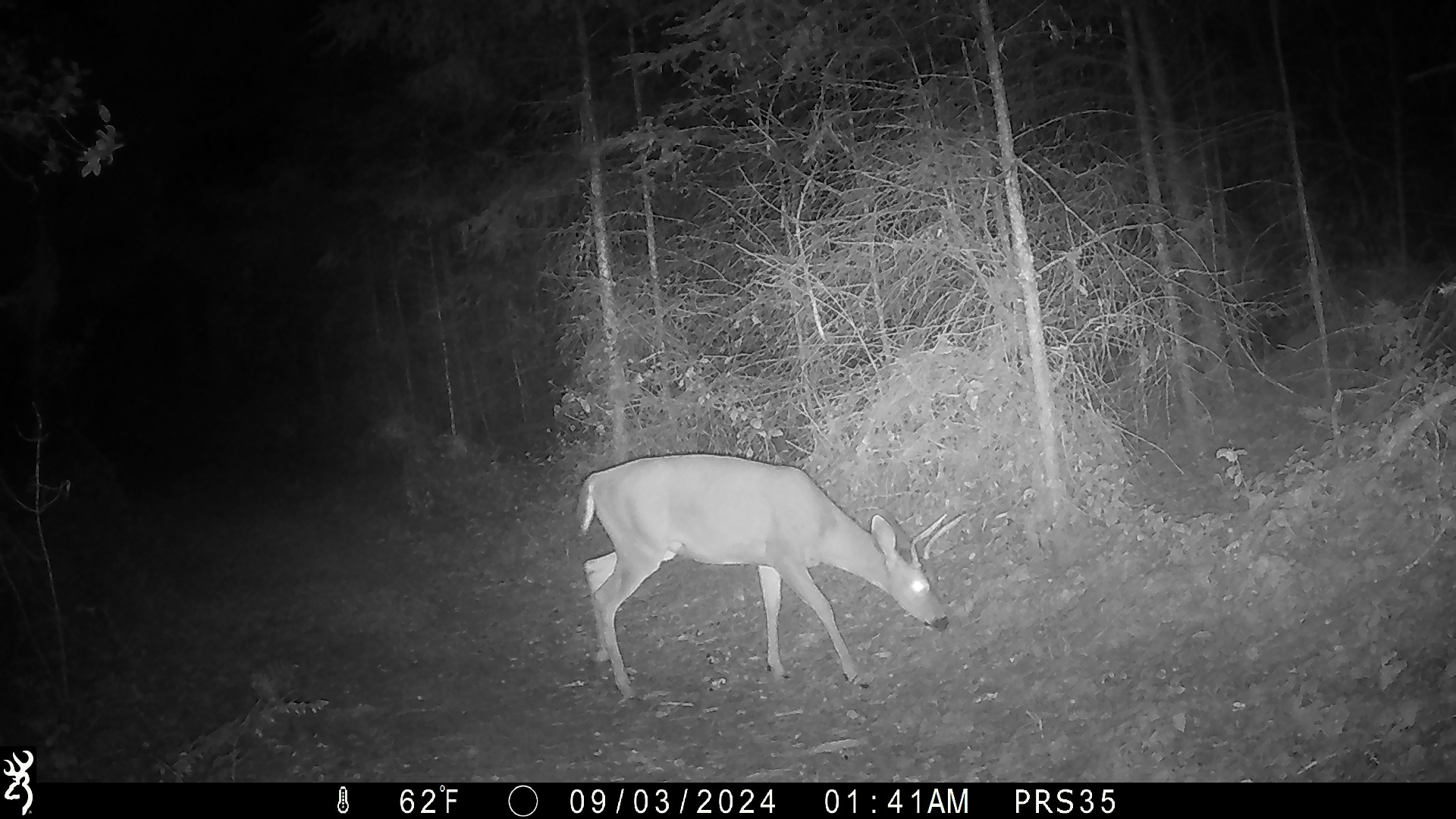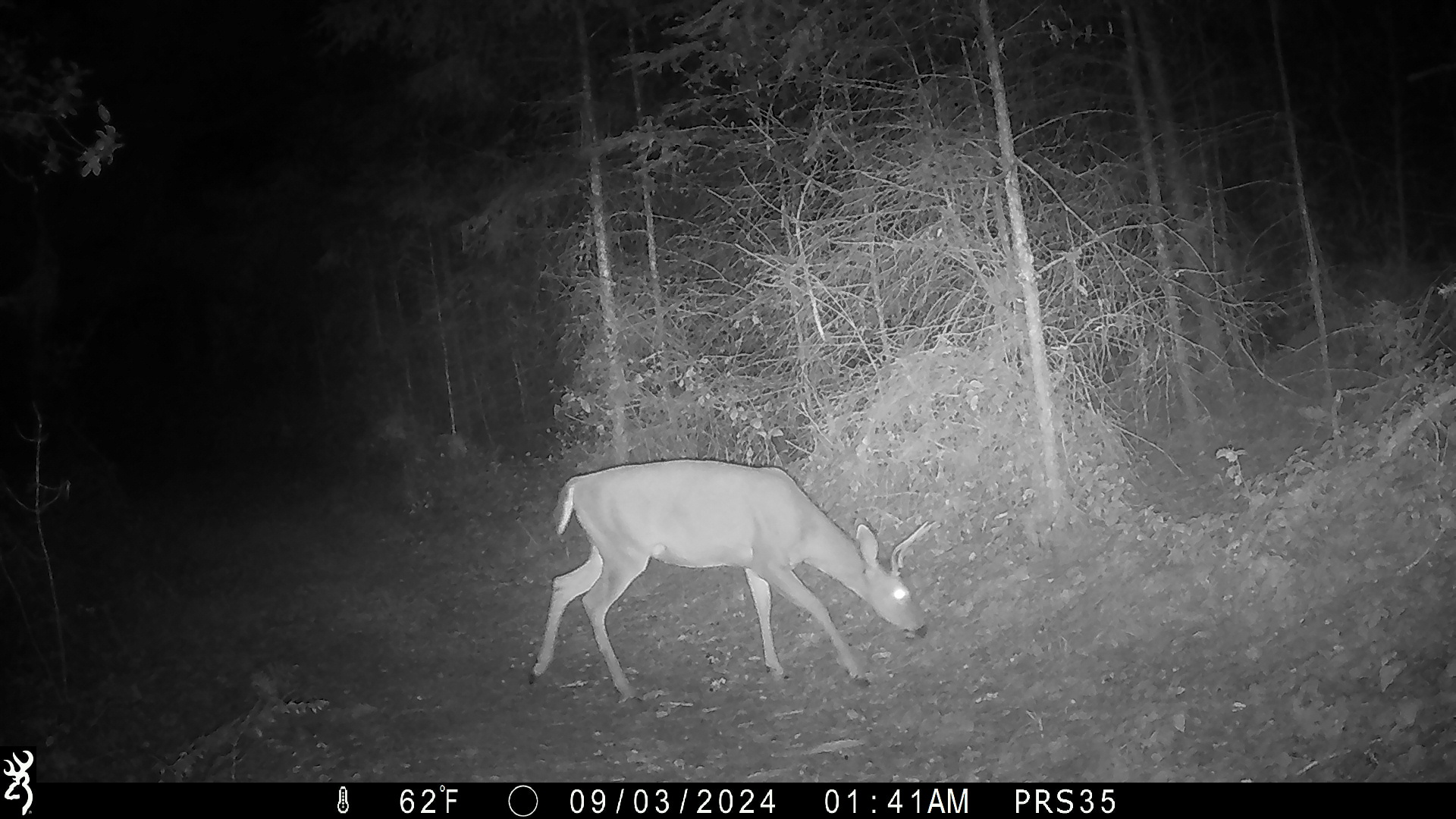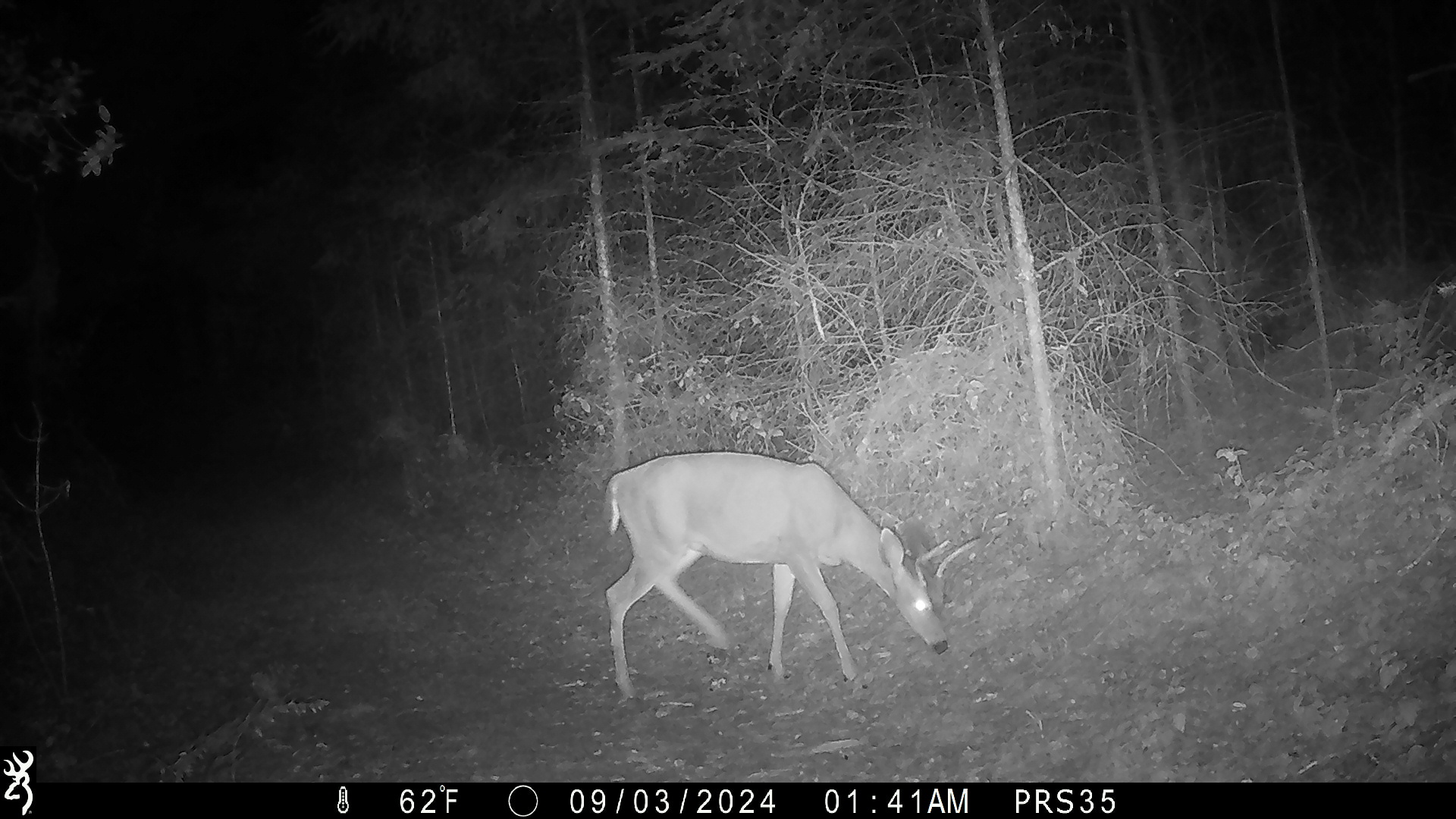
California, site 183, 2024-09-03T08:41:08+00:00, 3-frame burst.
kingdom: Animalia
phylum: Chordata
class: Mammalia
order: Artiodactyla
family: Cervidae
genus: Odocoileus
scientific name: Odocoileus hemionus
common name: mule deer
Mule deer (Odocoileus hemionus).